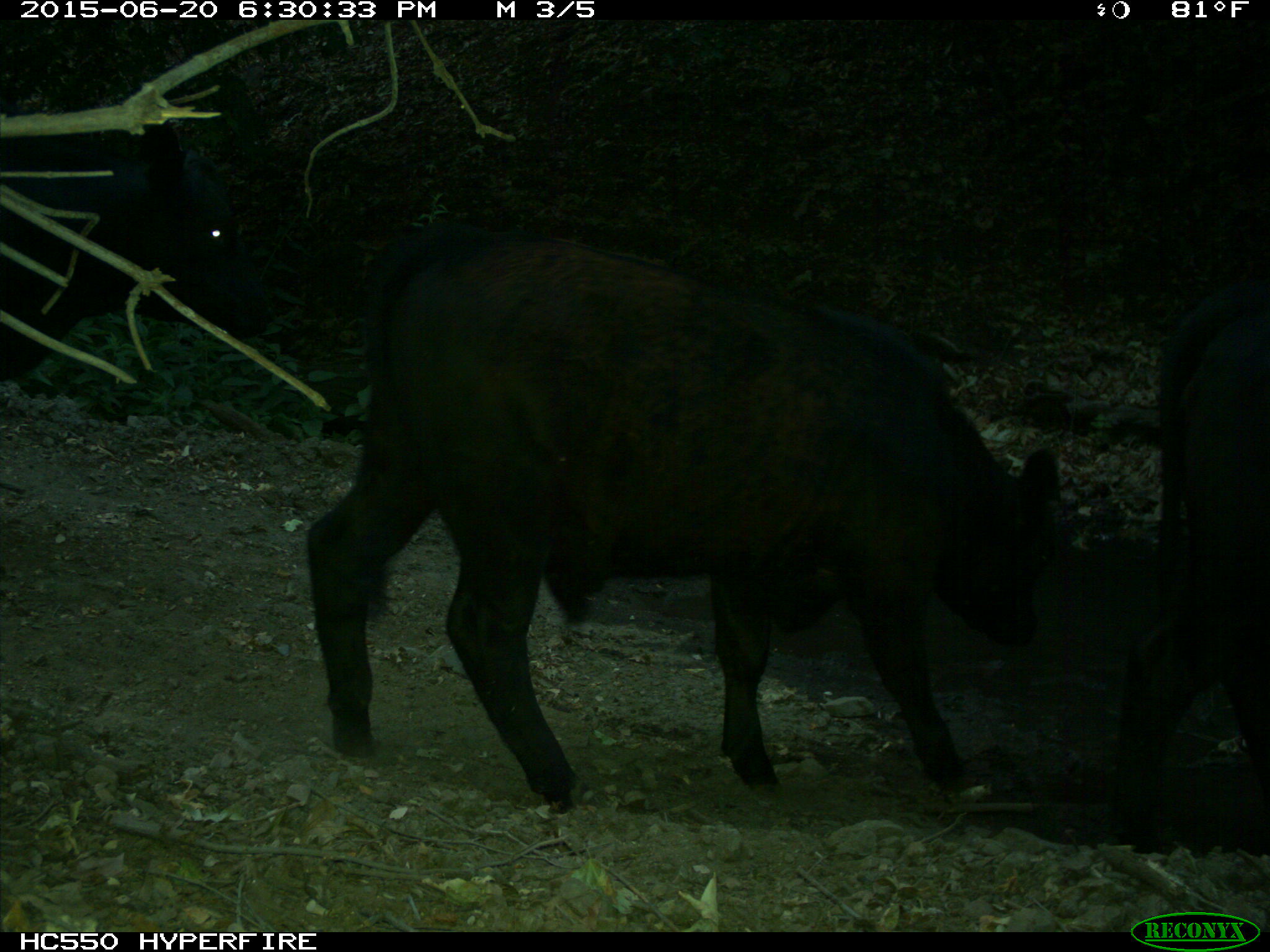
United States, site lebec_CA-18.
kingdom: Animalia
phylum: Chordata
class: Mammalia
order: Artiodactyla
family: Bovidae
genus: Bos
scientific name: Bos taurus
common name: domestic cow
Bos taurus (domestic cow).